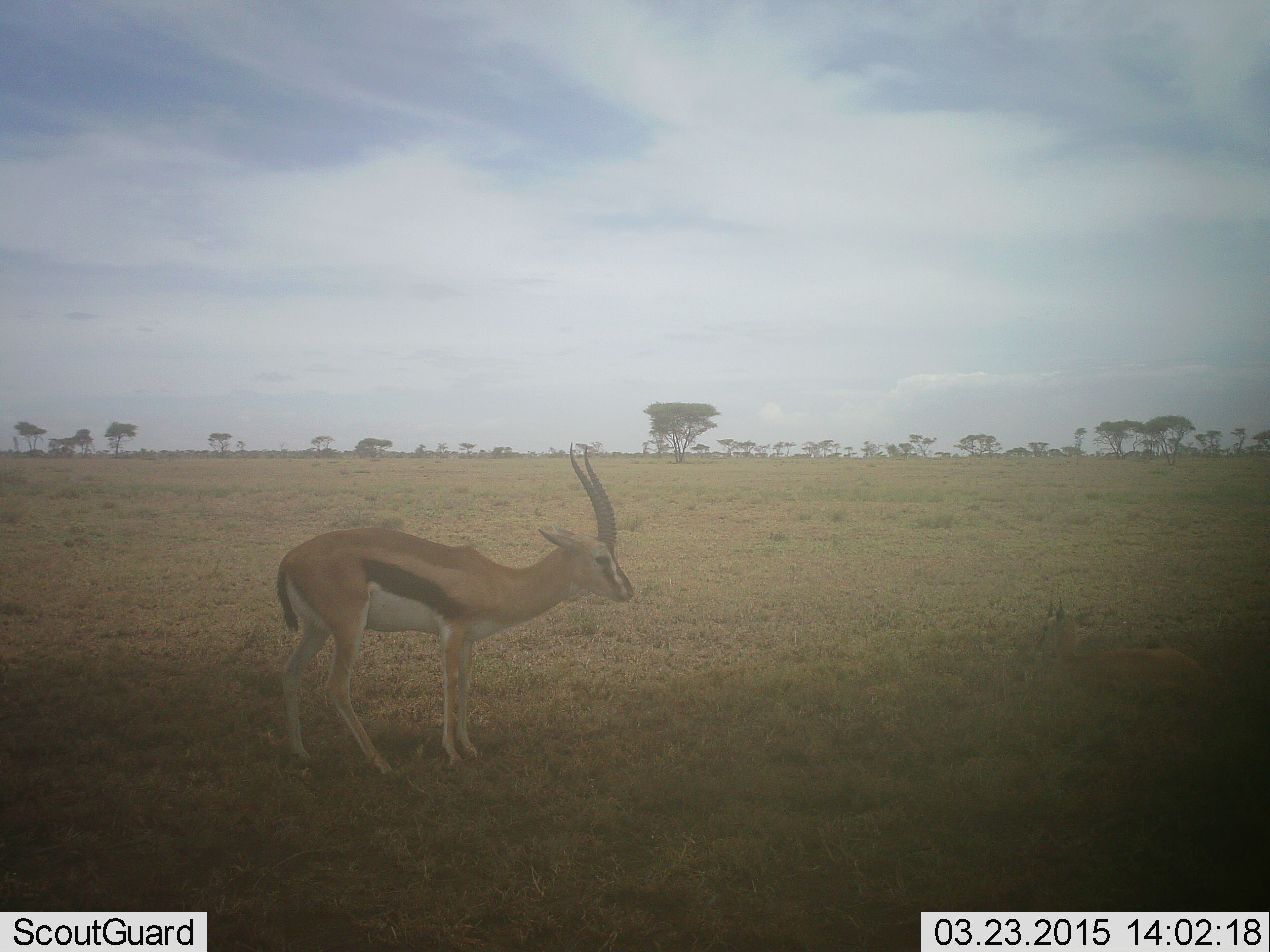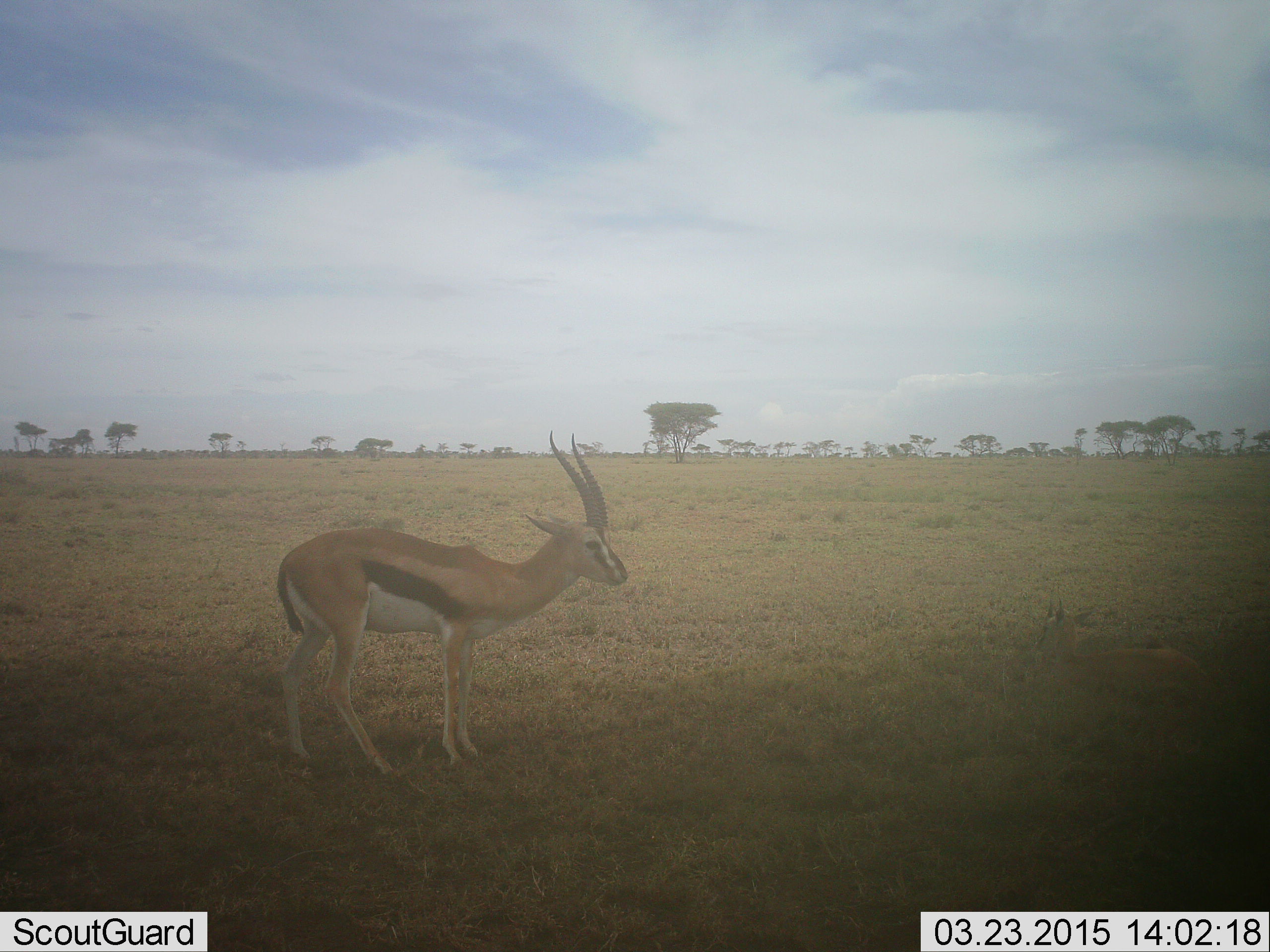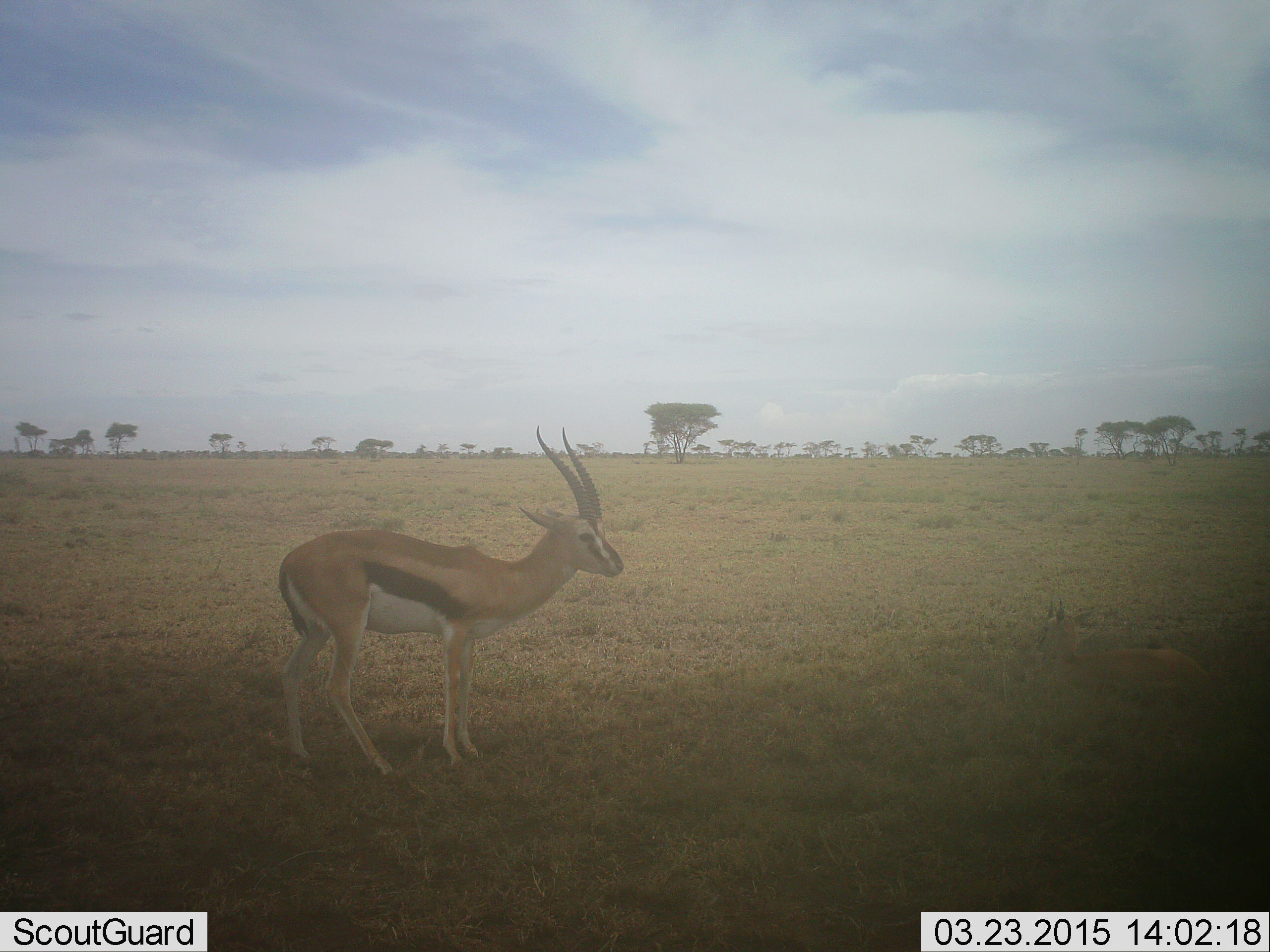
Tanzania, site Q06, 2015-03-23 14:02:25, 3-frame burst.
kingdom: Animalia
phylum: Chordata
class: Mammalia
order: Artiodactyla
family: Bovidae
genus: Eudorcas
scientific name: Eudorcas thomsonii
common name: thomson's gazelle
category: gazellethomsons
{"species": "gazellethomsons (thomson's gazelle) (Eudorcas thomsonii)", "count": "1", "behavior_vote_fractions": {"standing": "100%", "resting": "30%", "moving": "0%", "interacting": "0%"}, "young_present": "20%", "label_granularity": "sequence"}